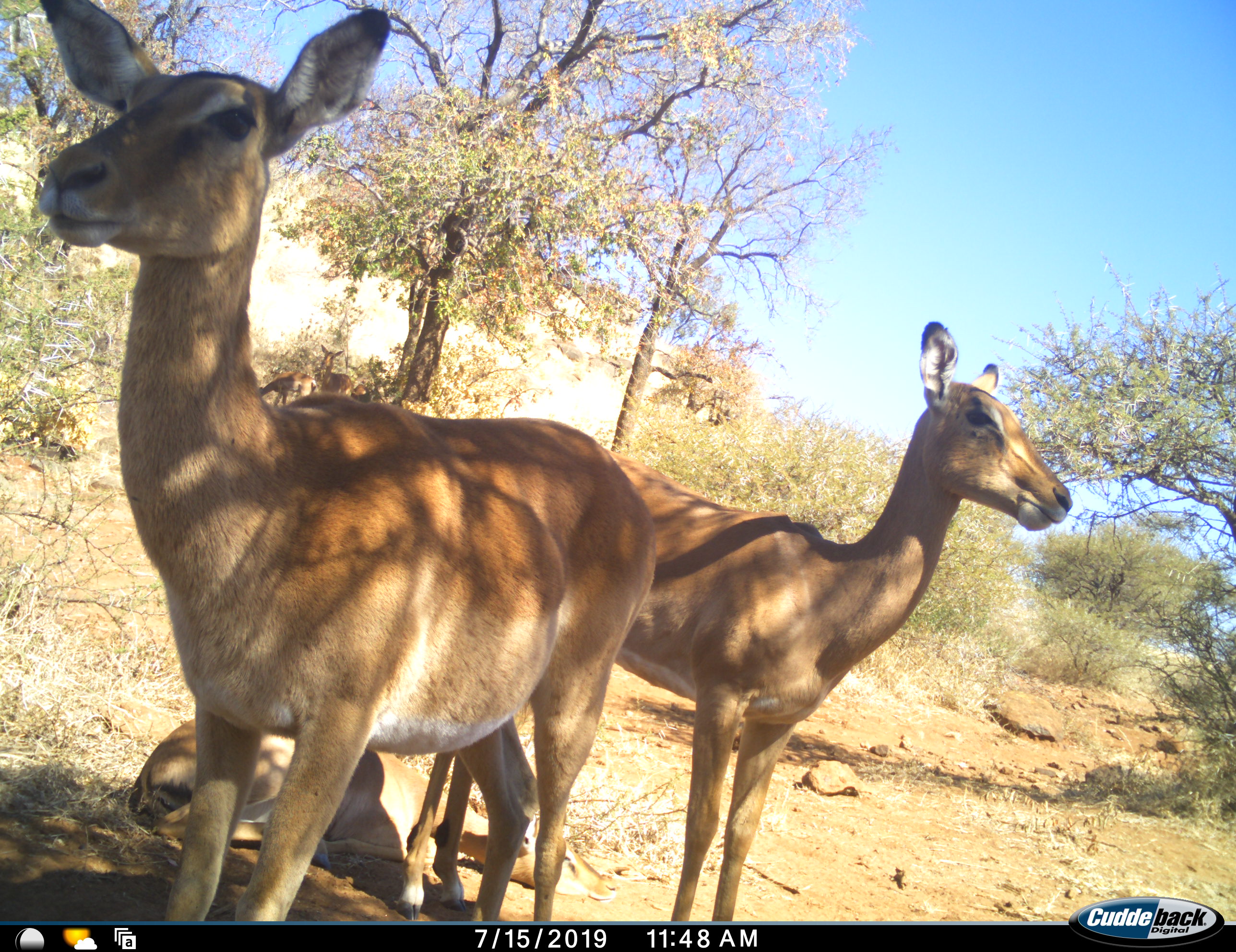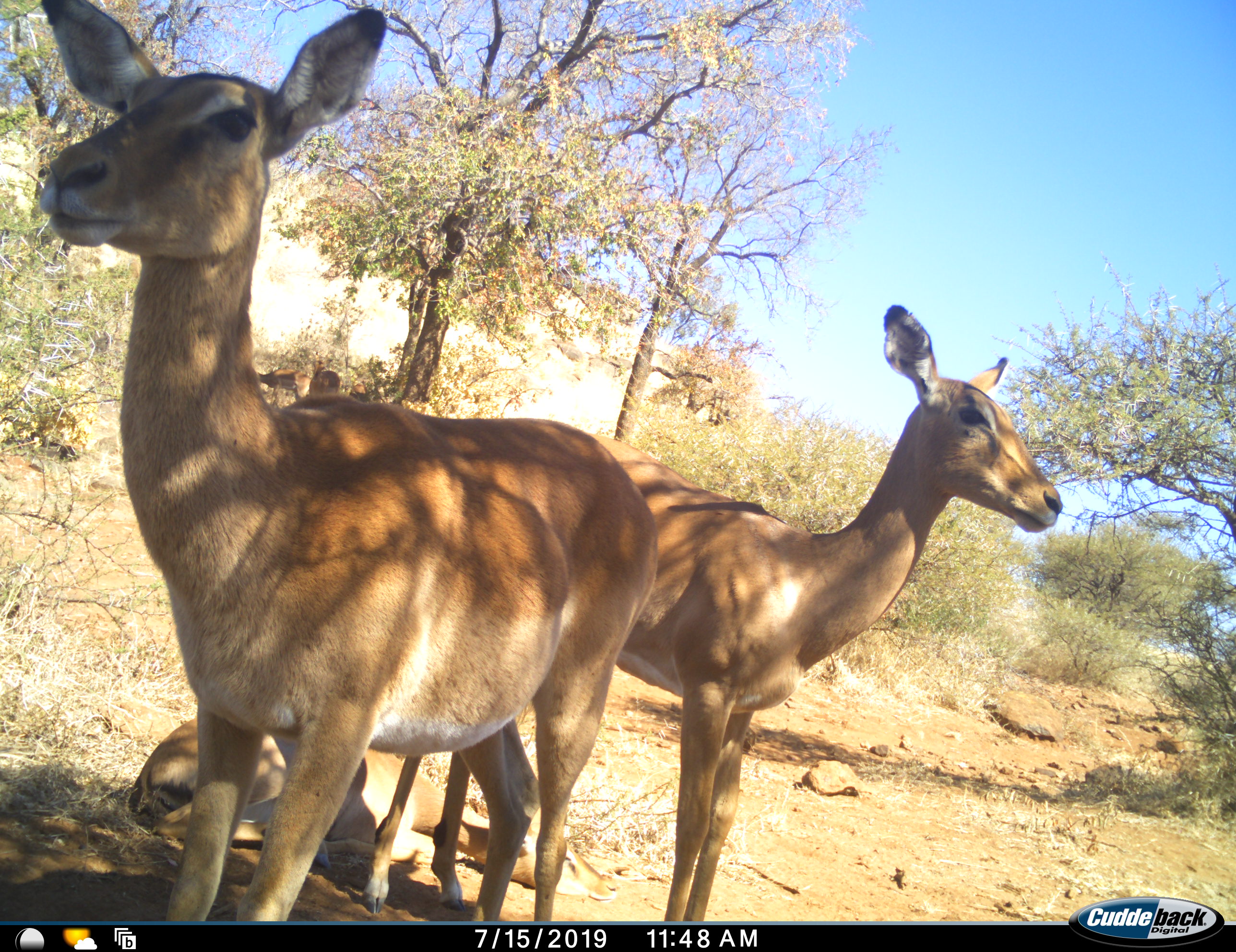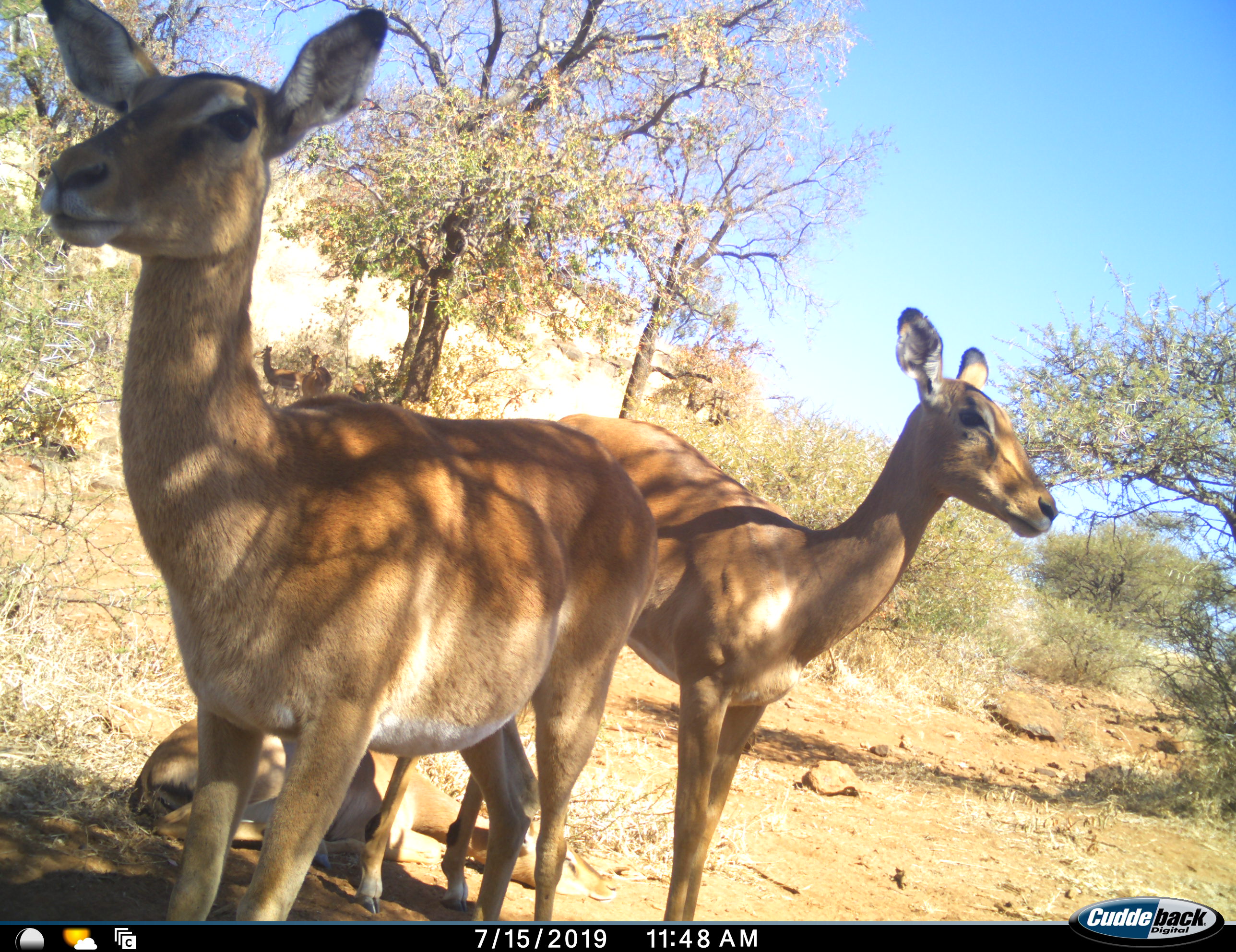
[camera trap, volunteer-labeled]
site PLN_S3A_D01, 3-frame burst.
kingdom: Animalia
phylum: Chordata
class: Mammalia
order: Artiodactyla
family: Bovidae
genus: Aepyceros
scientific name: Aepyceros melampus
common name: impala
Impala (Aepyceros melampus), count 3. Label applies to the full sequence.